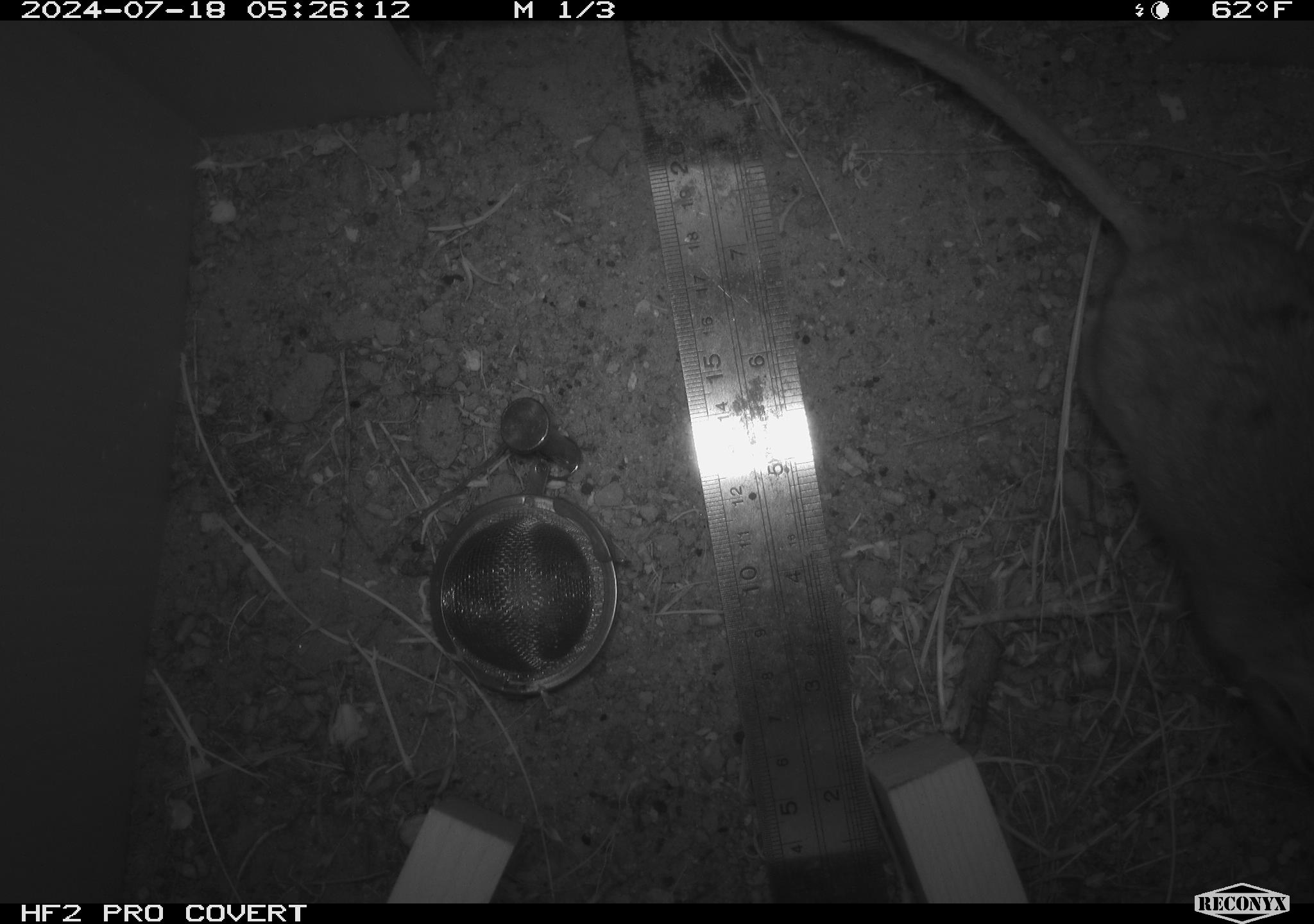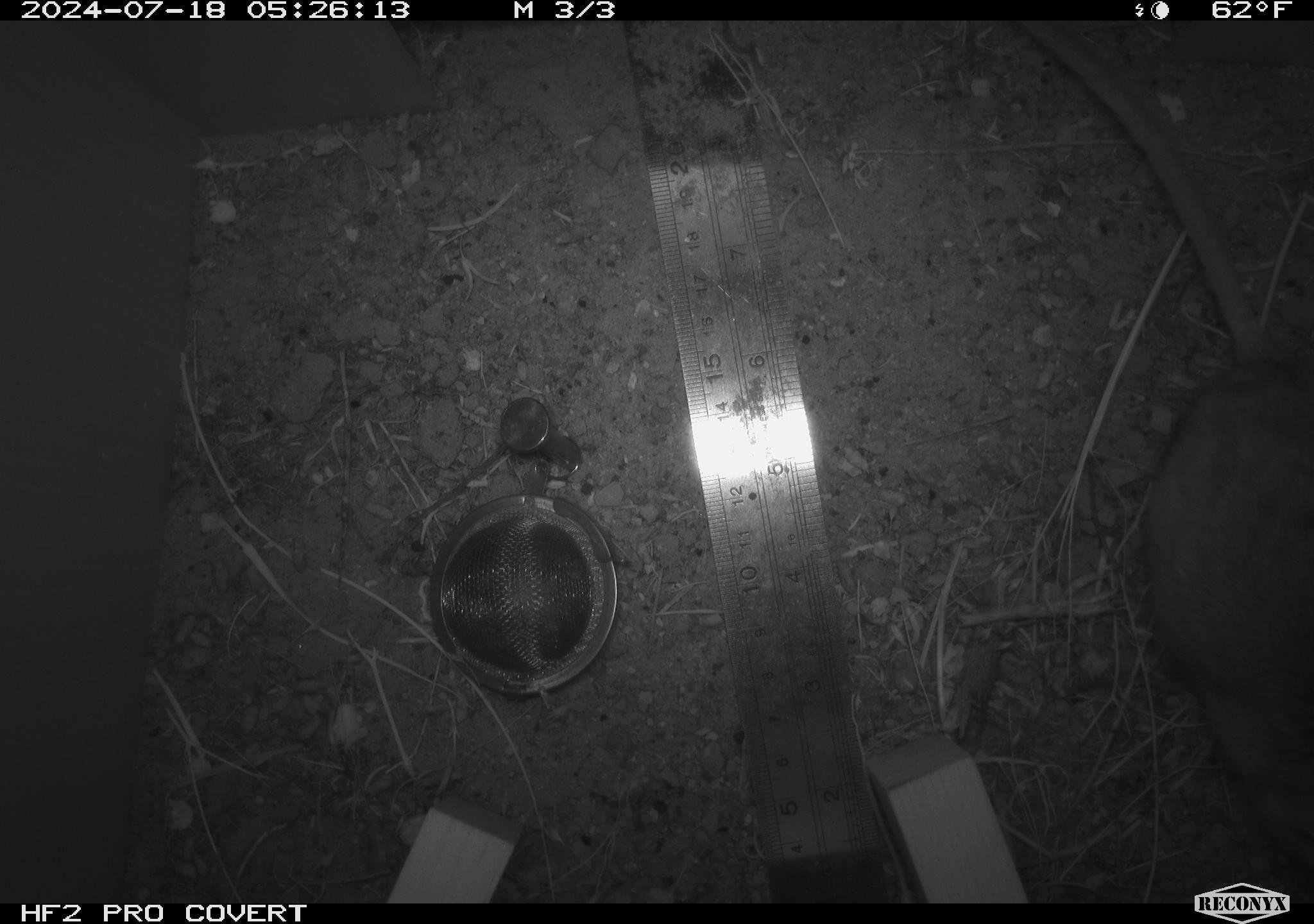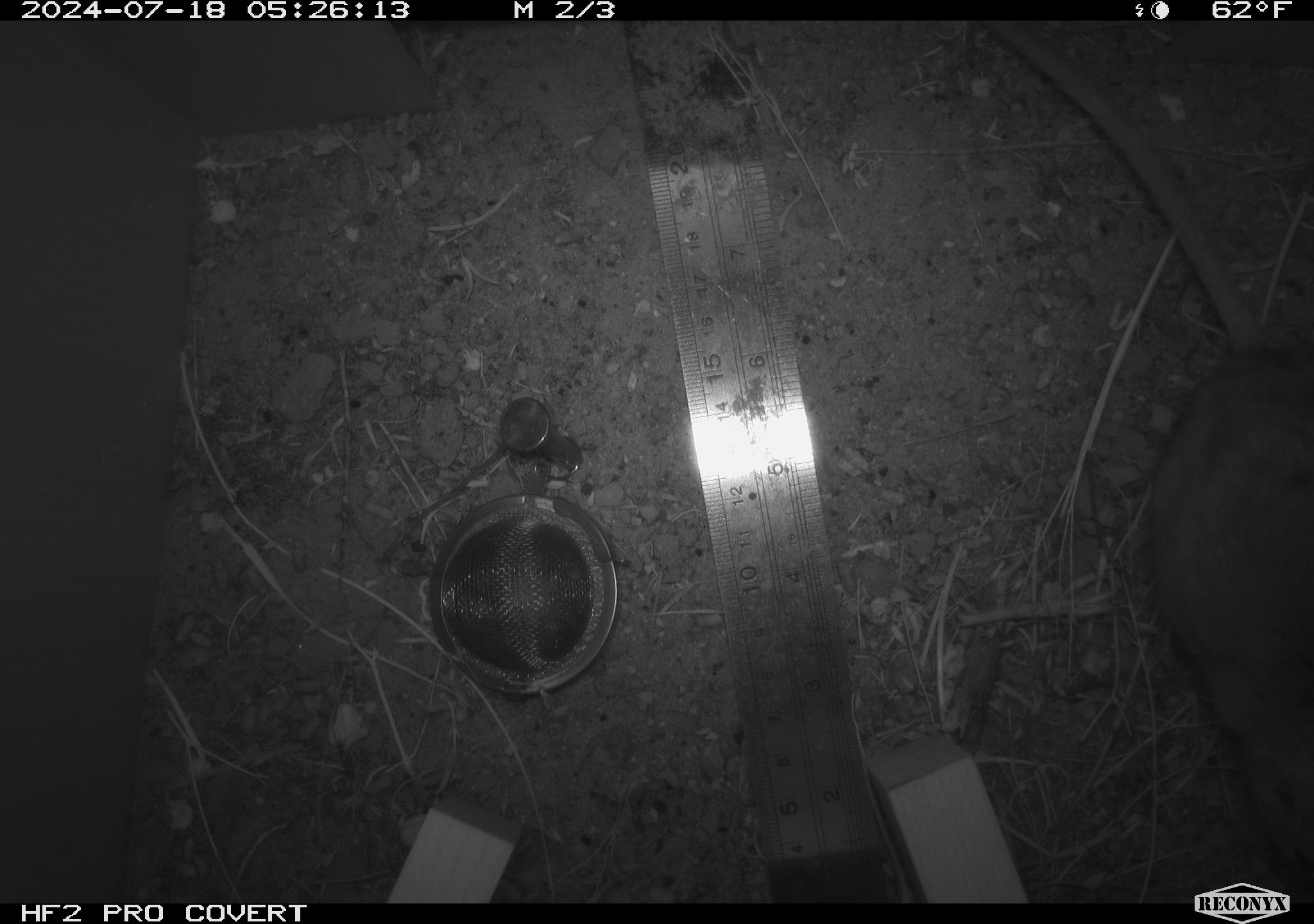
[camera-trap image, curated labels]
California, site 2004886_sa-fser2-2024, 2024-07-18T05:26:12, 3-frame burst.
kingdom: Animalia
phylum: Chordata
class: Mammalia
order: Rodentia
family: Cricetidae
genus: Neotoma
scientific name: Neotoma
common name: pack rat or woodrat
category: neotoma species